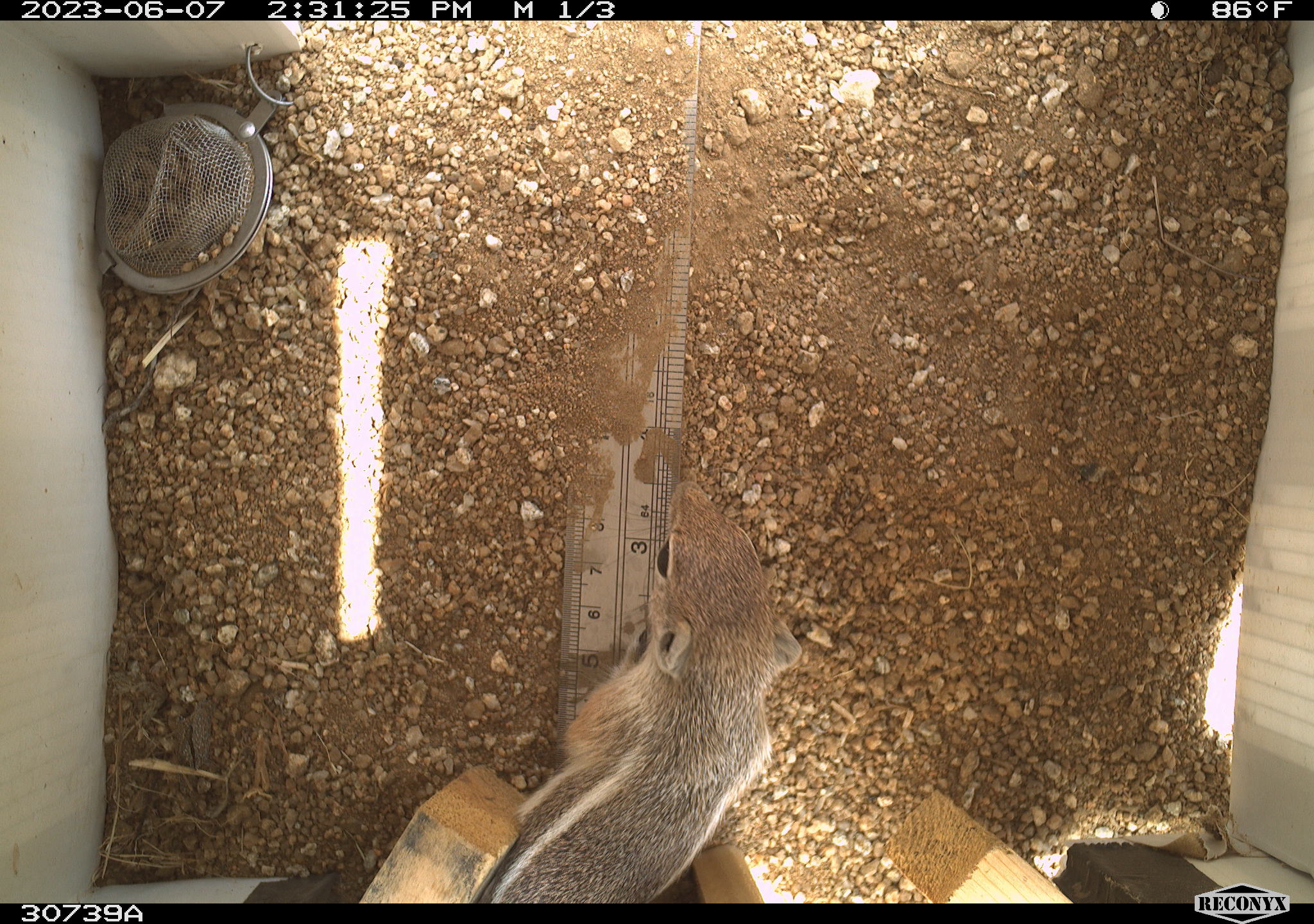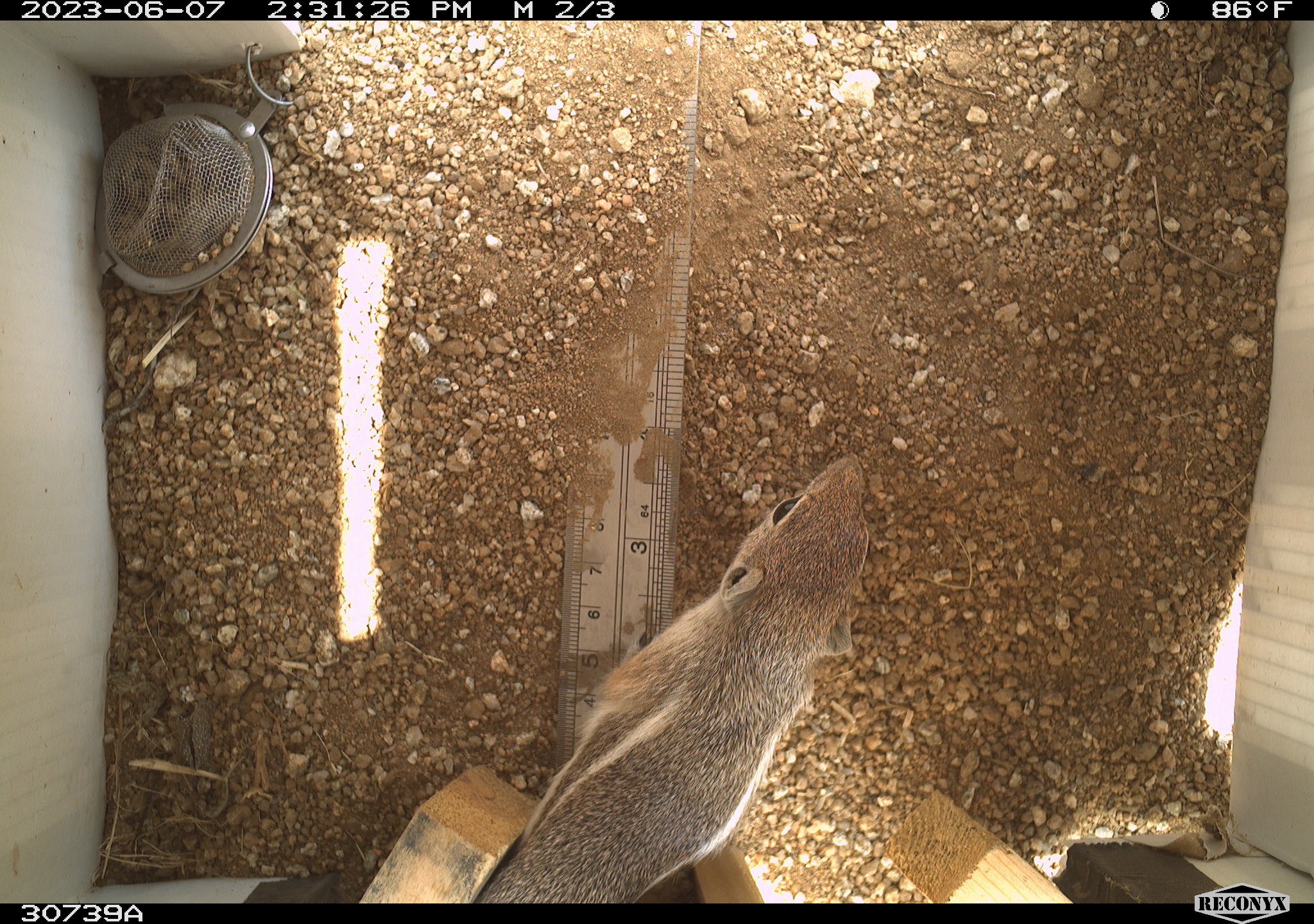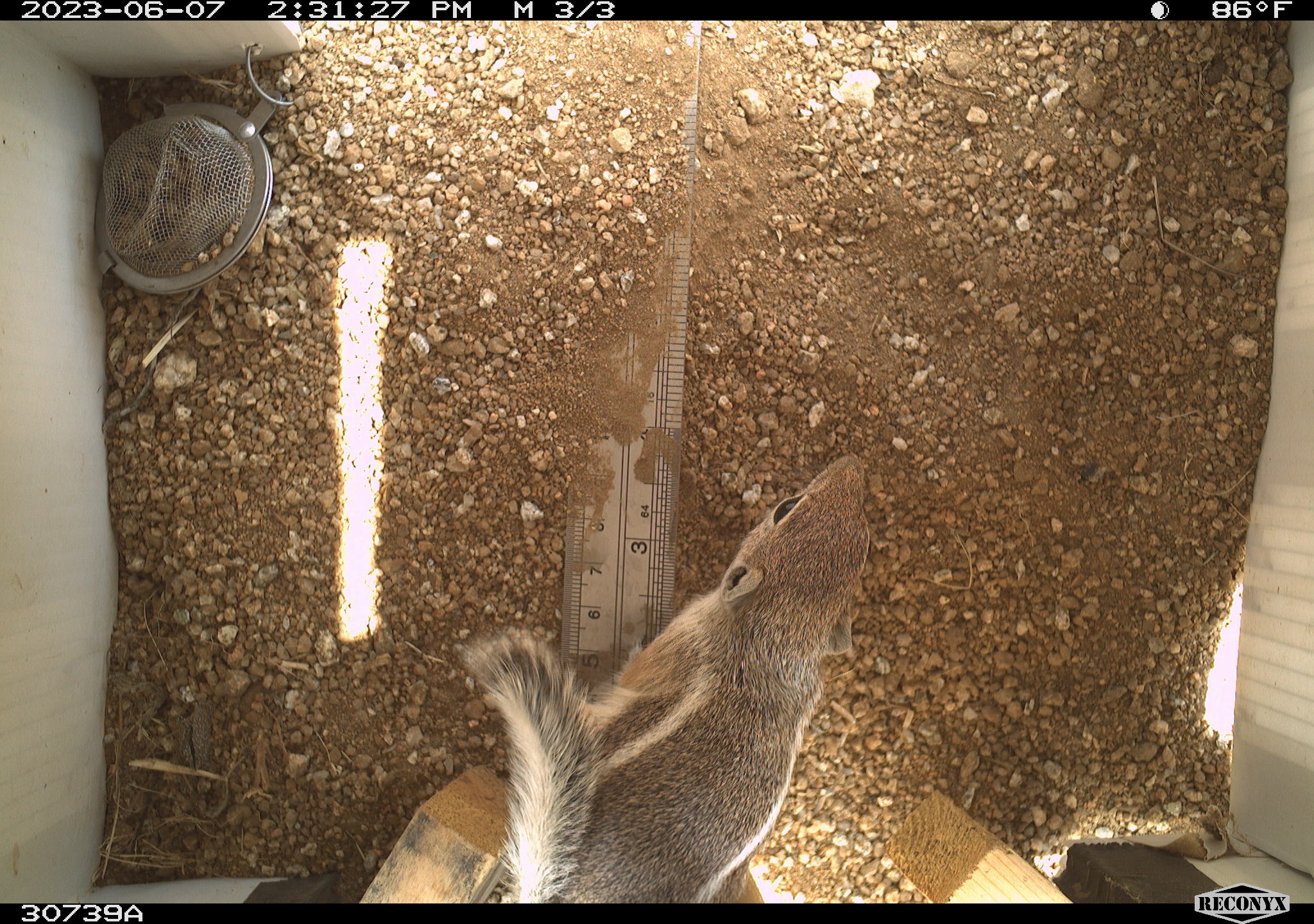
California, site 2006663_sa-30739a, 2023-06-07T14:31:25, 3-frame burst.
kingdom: Animalia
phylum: Chordata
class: Mammalia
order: Rodentia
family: Sciuridae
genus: Ammospermophilus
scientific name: Ammospermophilus leucurus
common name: white-tailed antelope squirrel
White-tailed antelope squirrel (Ammospermophilus leucurus).